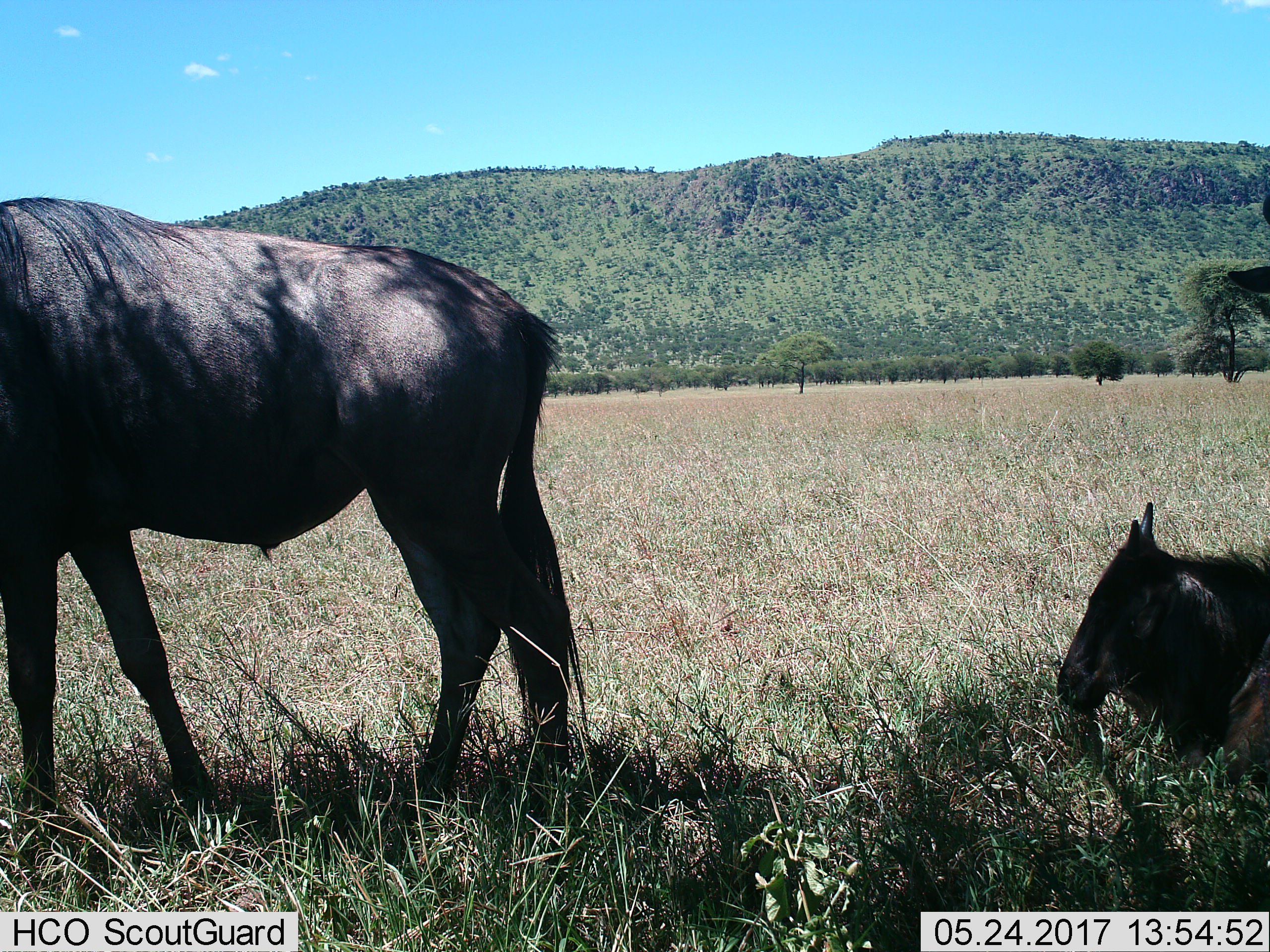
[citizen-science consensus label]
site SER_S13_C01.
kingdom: Animalia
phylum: Chordata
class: Mammalia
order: Artiodactyla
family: Bovidae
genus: Connochaetes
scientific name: Connochaetes taurinus taurinus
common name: blue wildebeest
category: wildebeestblue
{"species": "wildebeestblue (blue wildebeest) (Connochaetes taurinus taurinus)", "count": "2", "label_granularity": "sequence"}